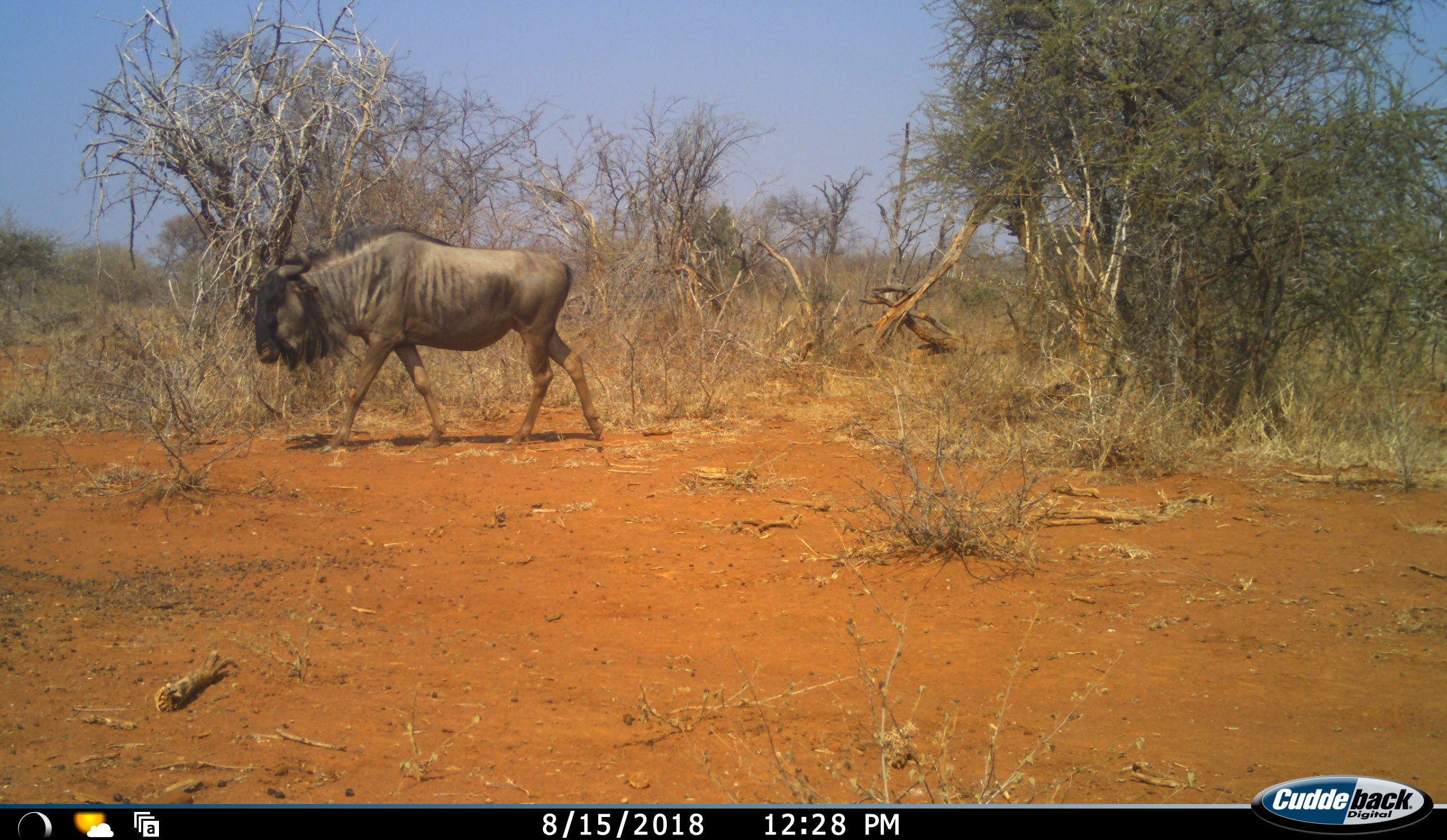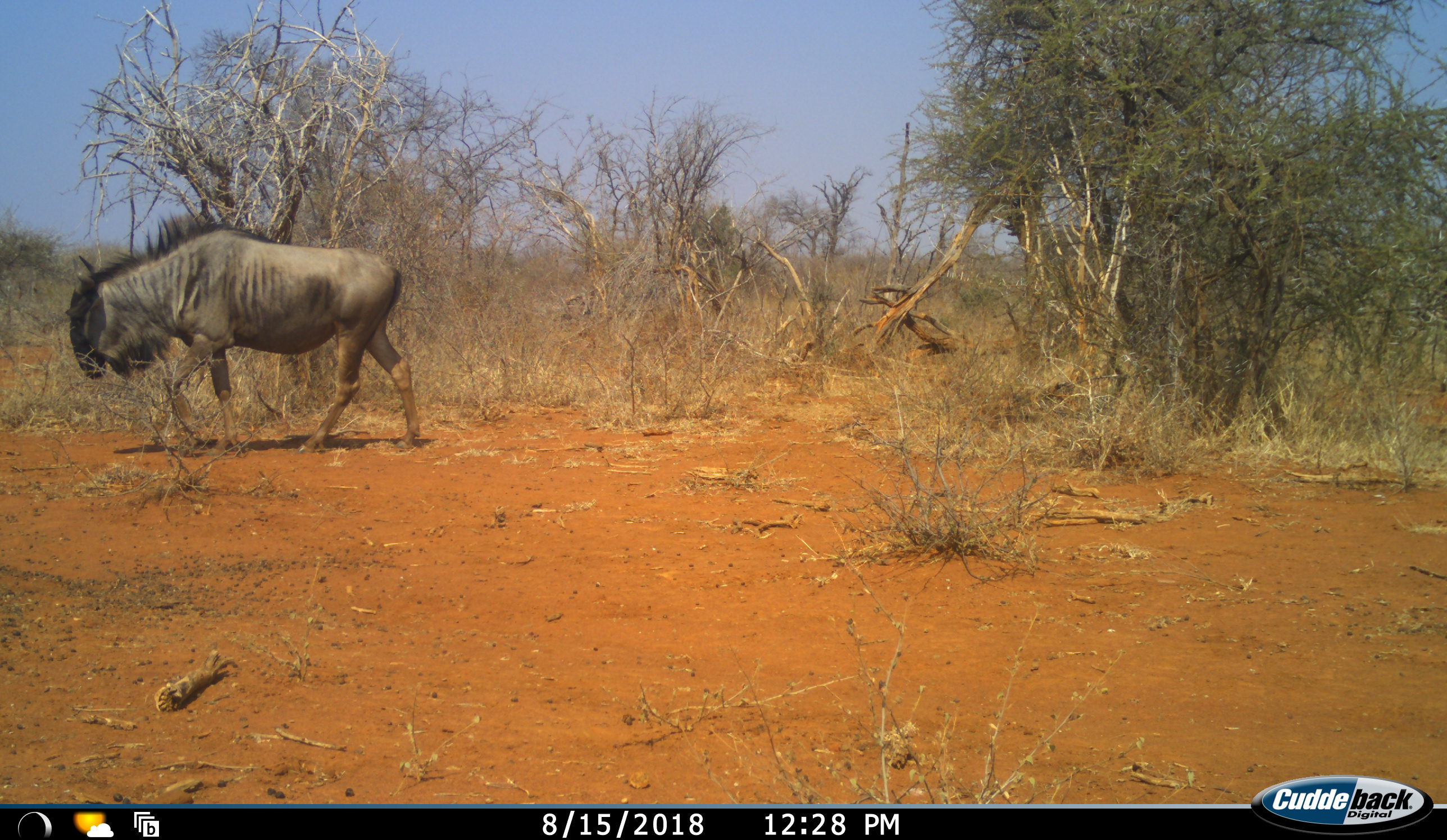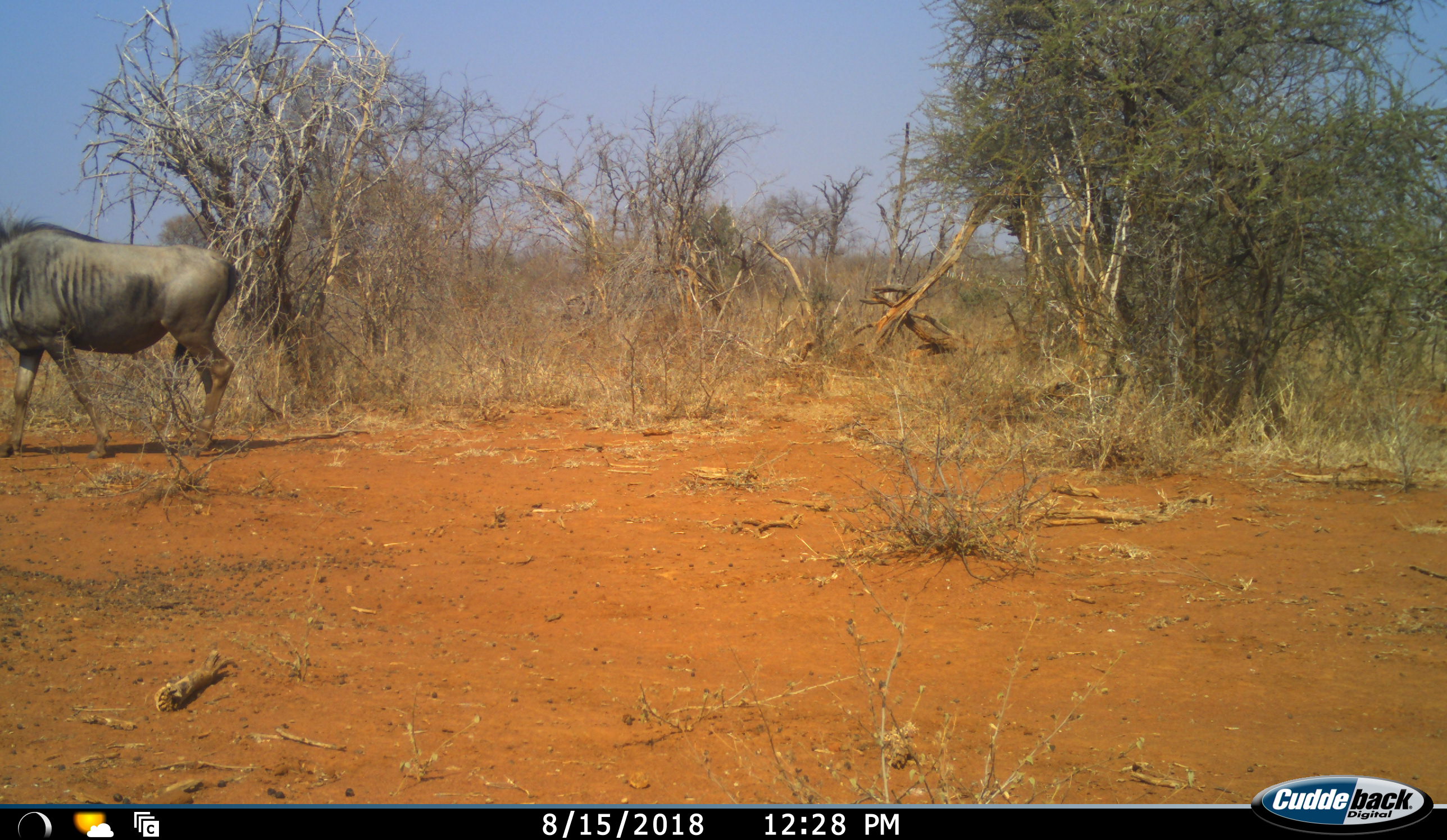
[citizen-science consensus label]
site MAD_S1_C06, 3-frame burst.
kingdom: Animalia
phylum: Chordata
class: Mammalia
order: Artiodactyla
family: Bovidae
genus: Connochaetes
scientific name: Connochaetes taurinus taurinus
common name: blue wildebeest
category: wildebeestblue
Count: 1.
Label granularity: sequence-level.